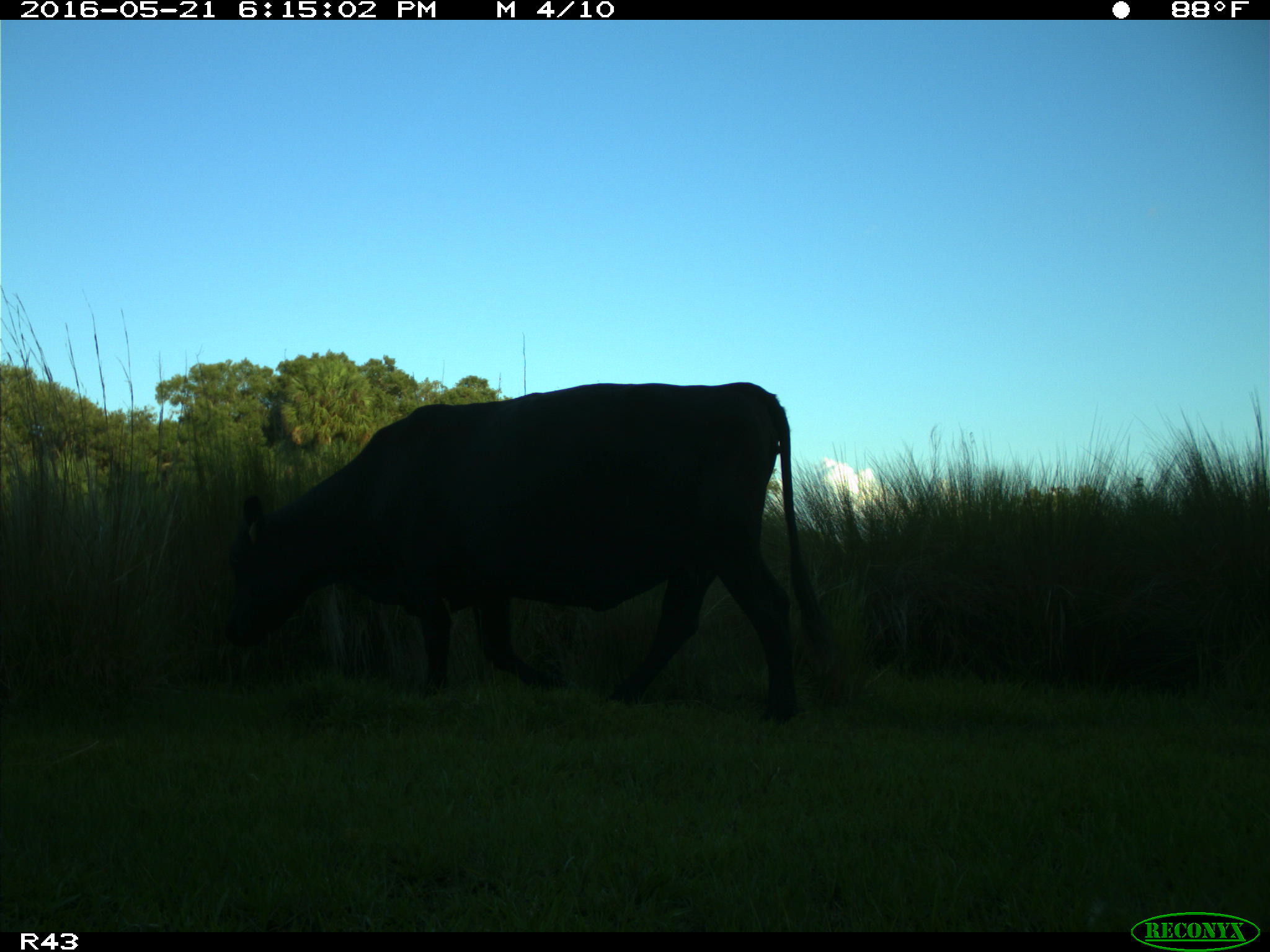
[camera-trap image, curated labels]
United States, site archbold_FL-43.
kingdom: Animalia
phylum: Chordata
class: Mammalia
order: Artiodactyla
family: Bovidae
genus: Bos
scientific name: Bos taurus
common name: domestic cow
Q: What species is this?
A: Bos taurus (domestic cow).